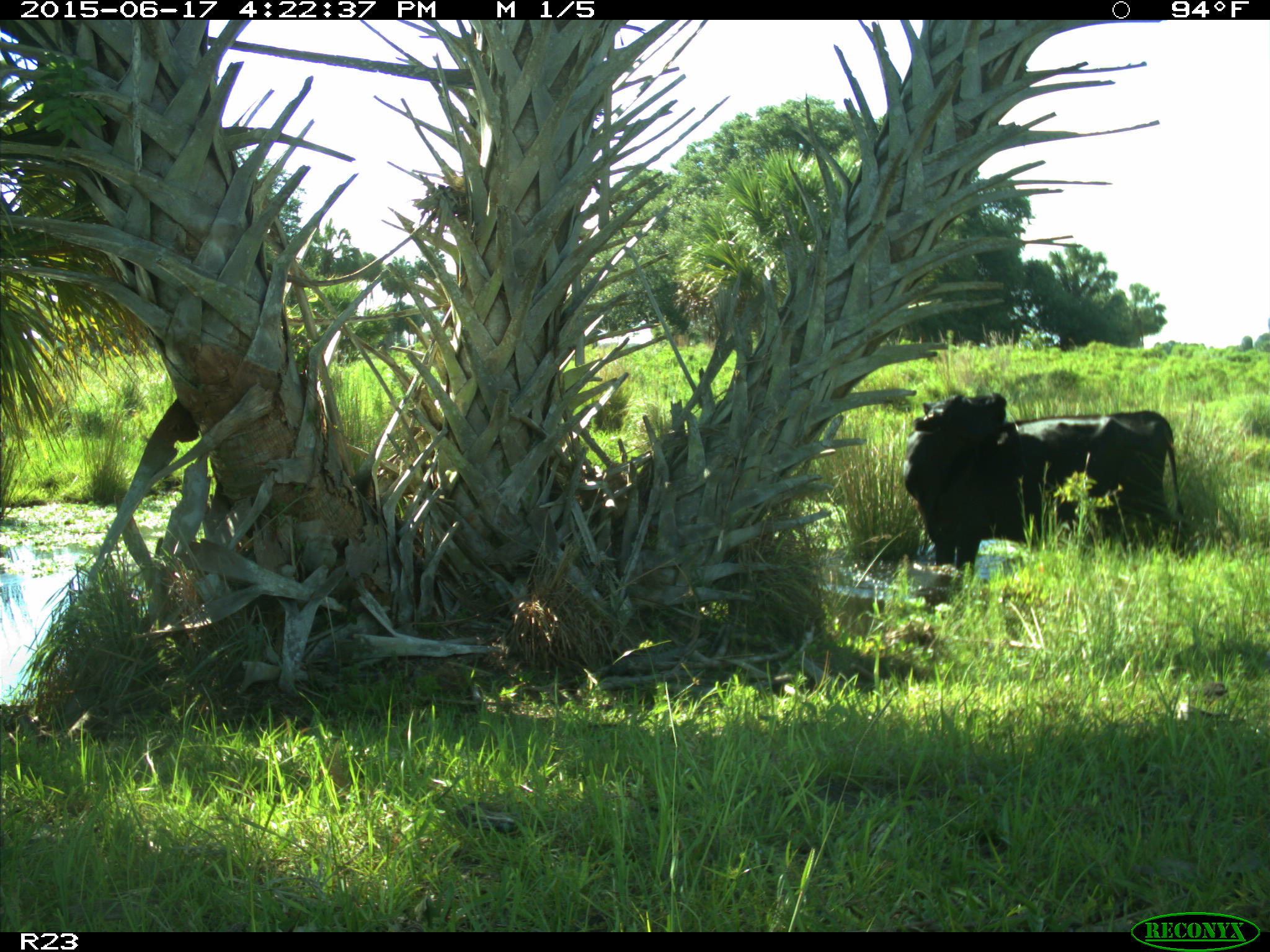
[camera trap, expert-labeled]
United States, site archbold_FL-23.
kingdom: Animalia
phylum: Chordata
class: Mammalia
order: Artiodactyla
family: Bovidae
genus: Bos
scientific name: Bos taurus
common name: domestic cow